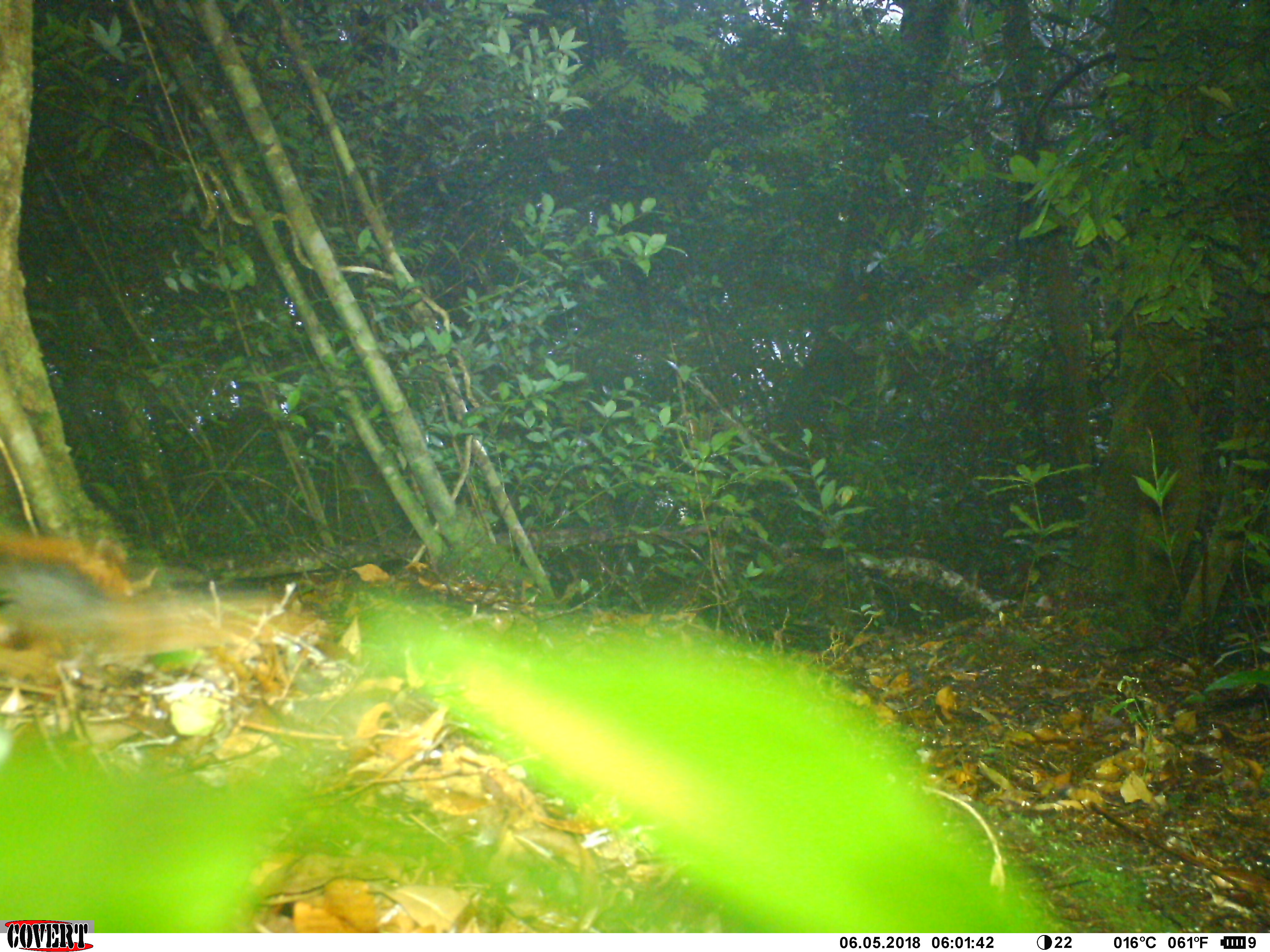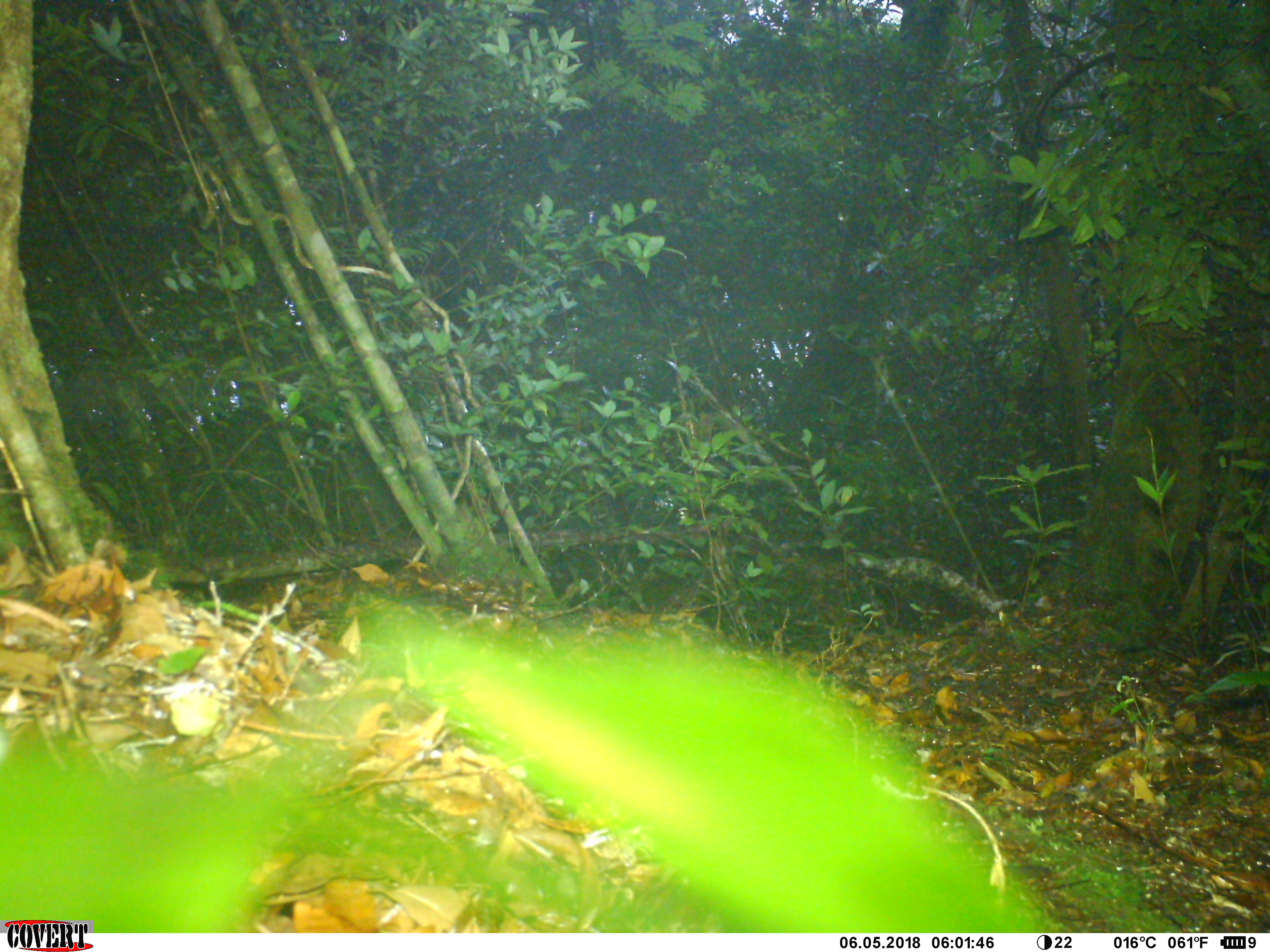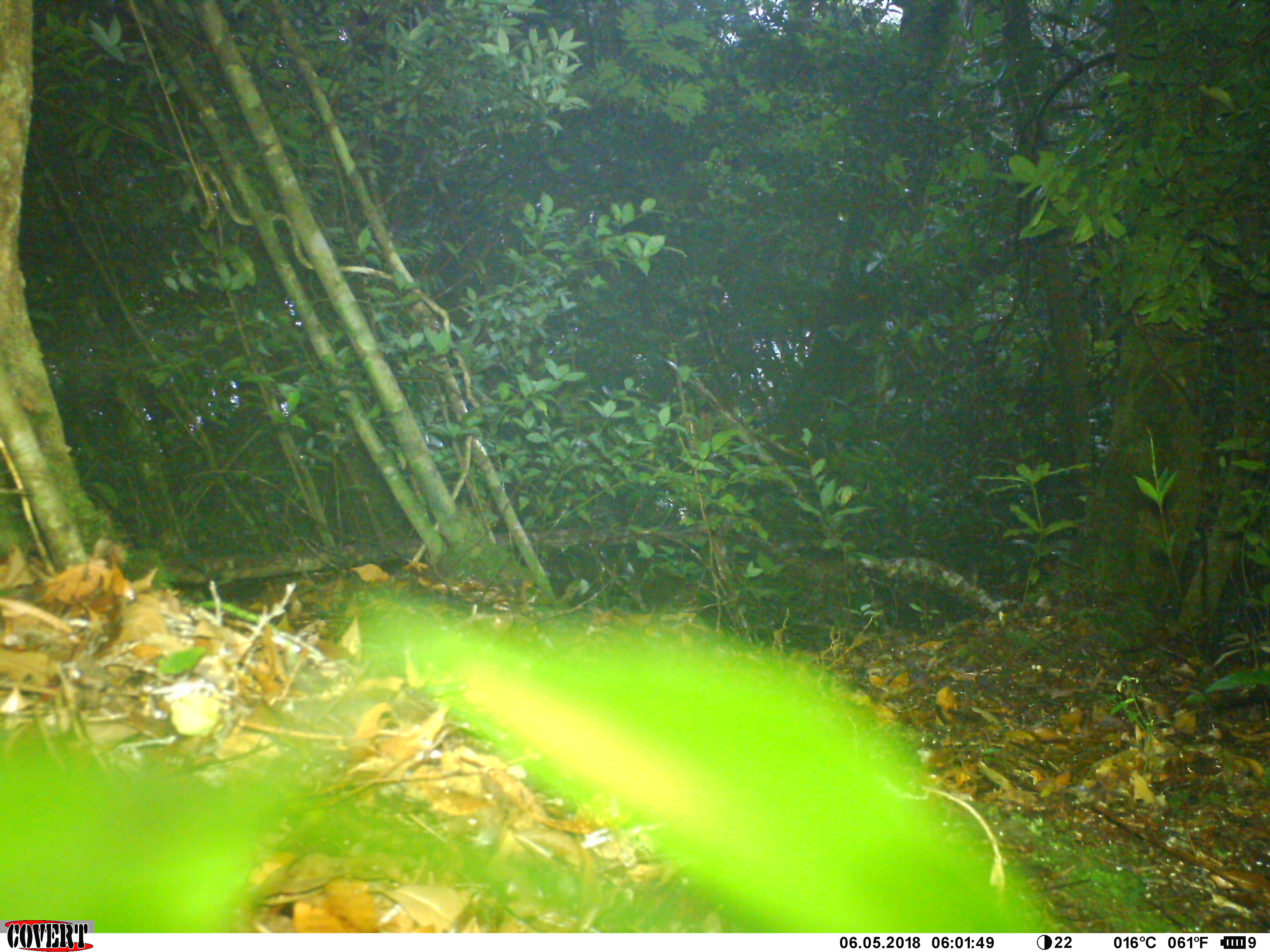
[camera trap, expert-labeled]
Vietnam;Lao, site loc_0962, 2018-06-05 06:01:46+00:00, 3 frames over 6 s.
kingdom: Animalia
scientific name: Animalia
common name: animal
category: unidentified animal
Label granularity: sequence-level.